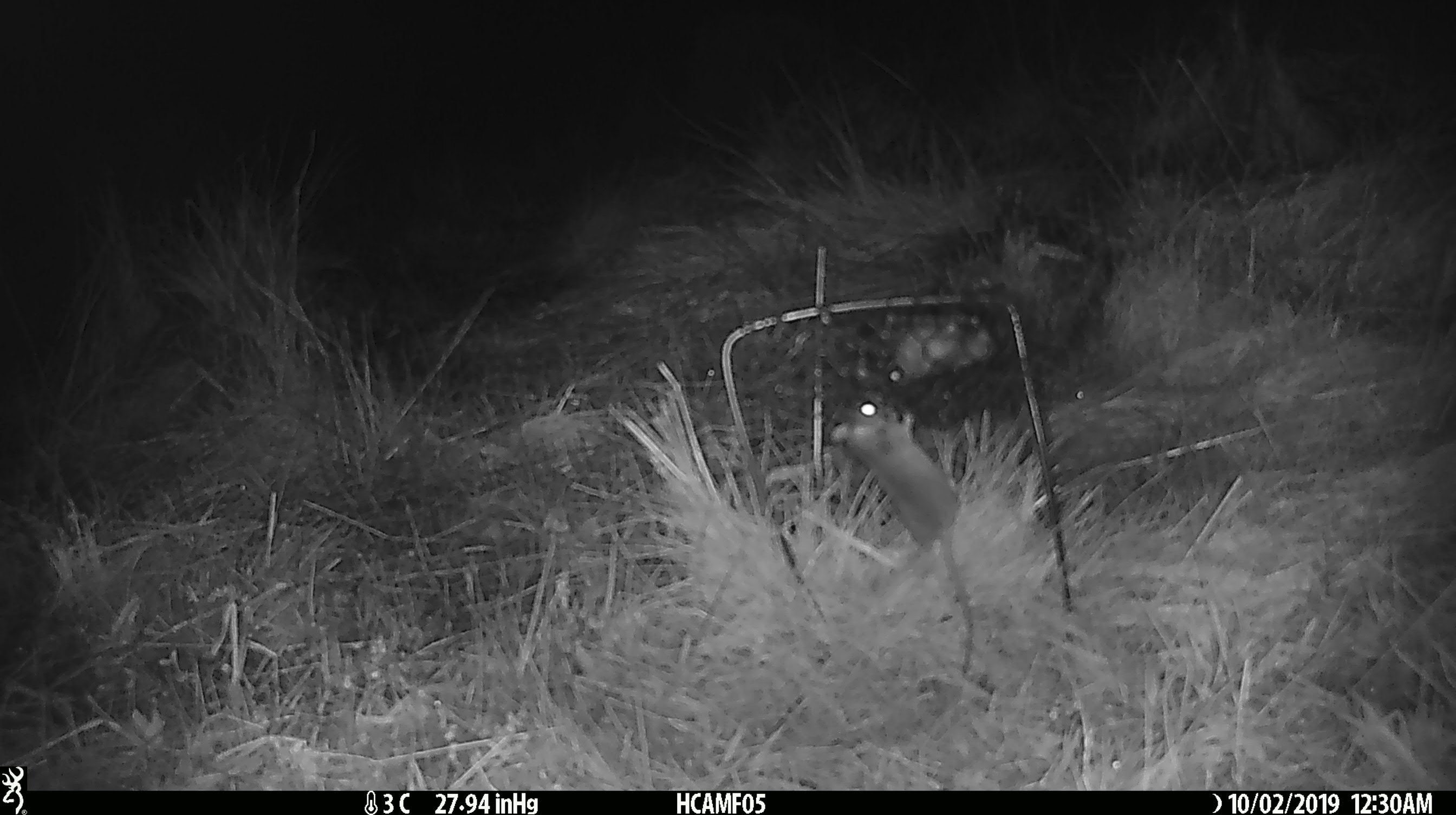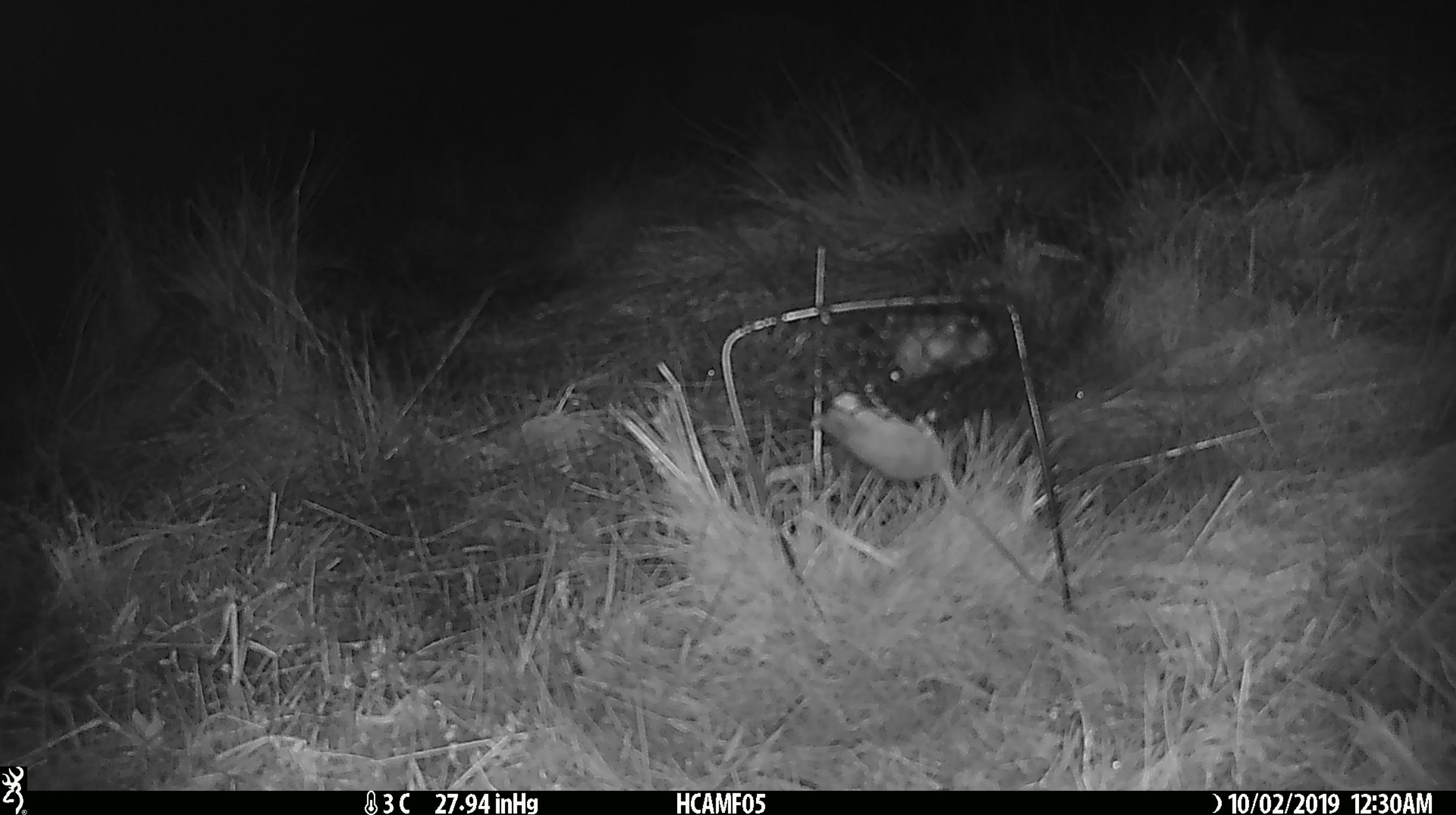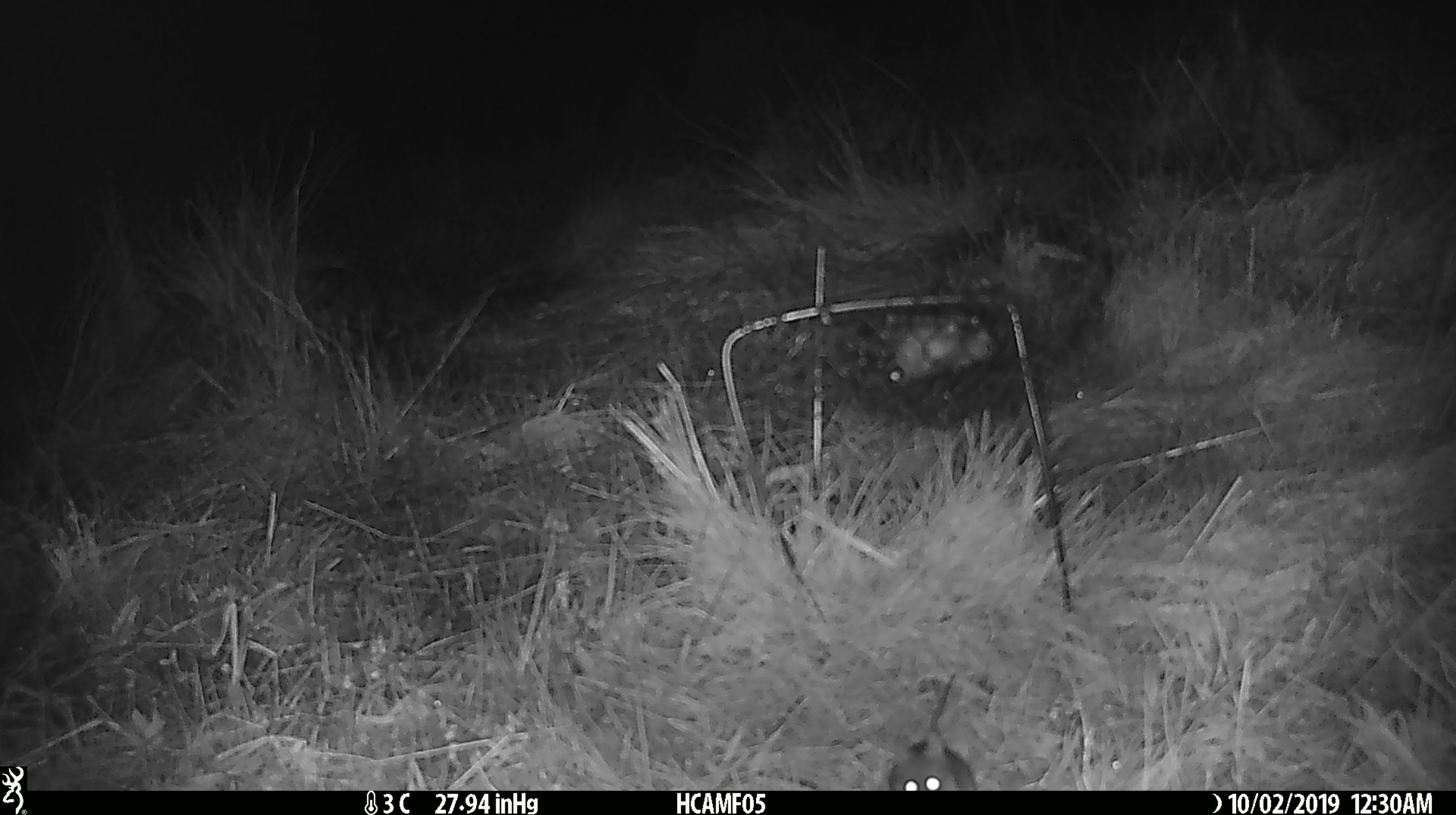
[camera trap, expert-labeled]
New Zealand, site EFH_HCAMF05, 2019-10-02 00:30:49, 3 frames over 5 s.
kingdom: Animalia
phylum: Chordata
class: Mammalia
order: Rodentia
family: Muridae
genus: Mus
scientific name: Mus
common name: mouse